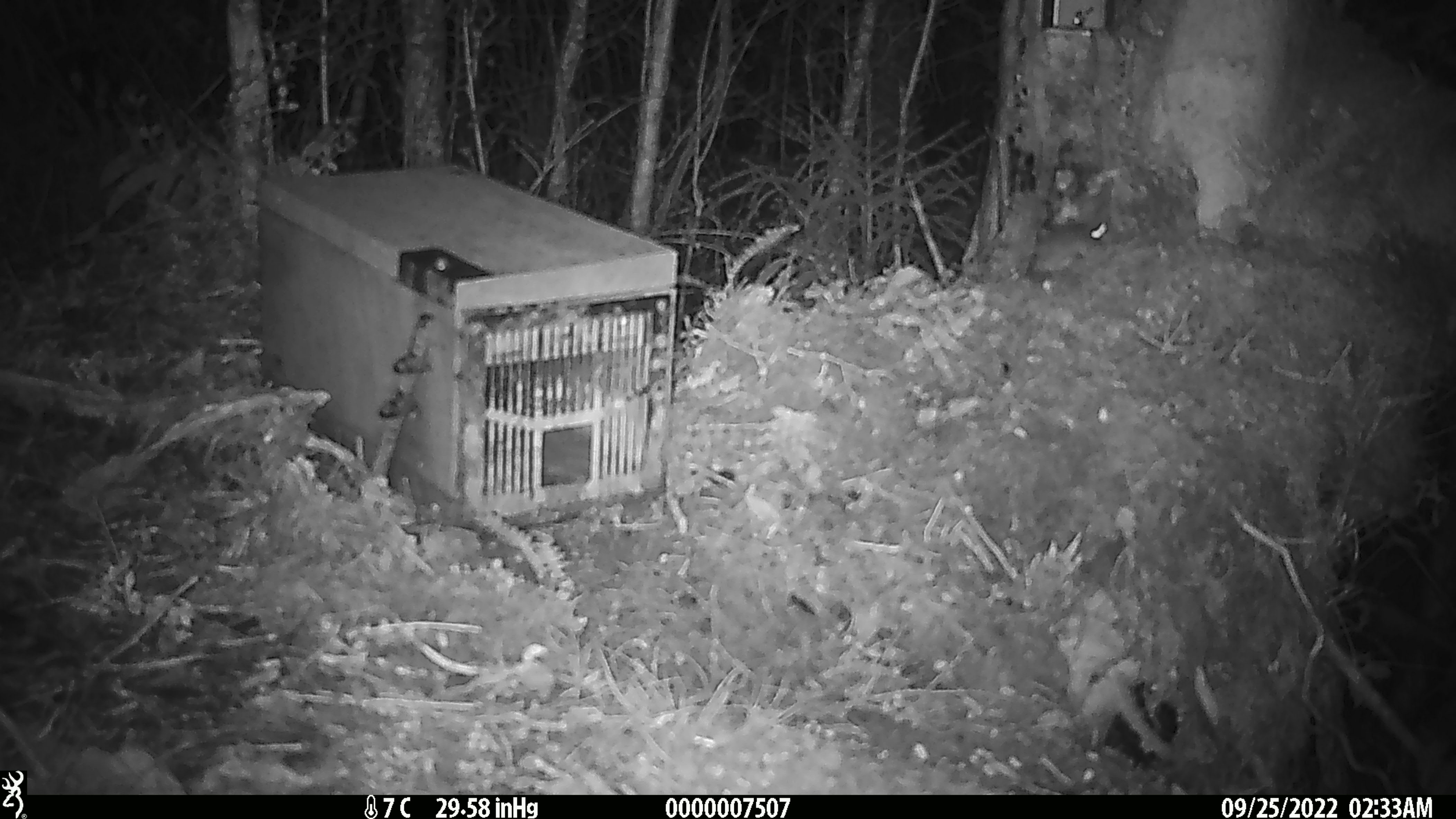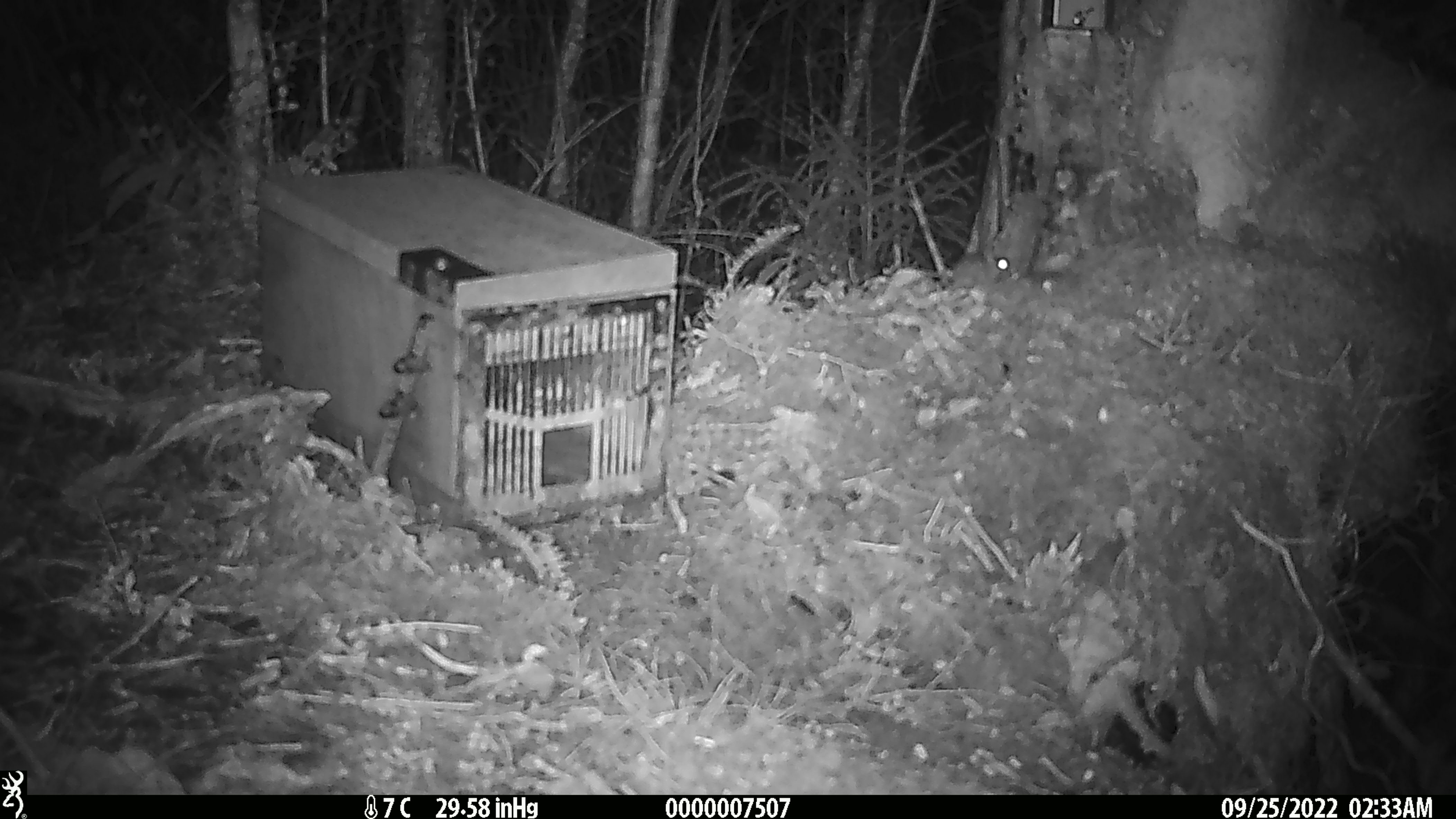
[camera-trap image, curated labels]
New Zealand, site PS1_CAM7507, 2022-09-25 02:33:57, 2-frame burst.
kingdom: Animalia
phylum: Chordata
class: Mammalia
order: Rodentia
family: Muridae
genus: Mus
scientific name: Mus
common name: mouse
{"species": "mouse (Mus)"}